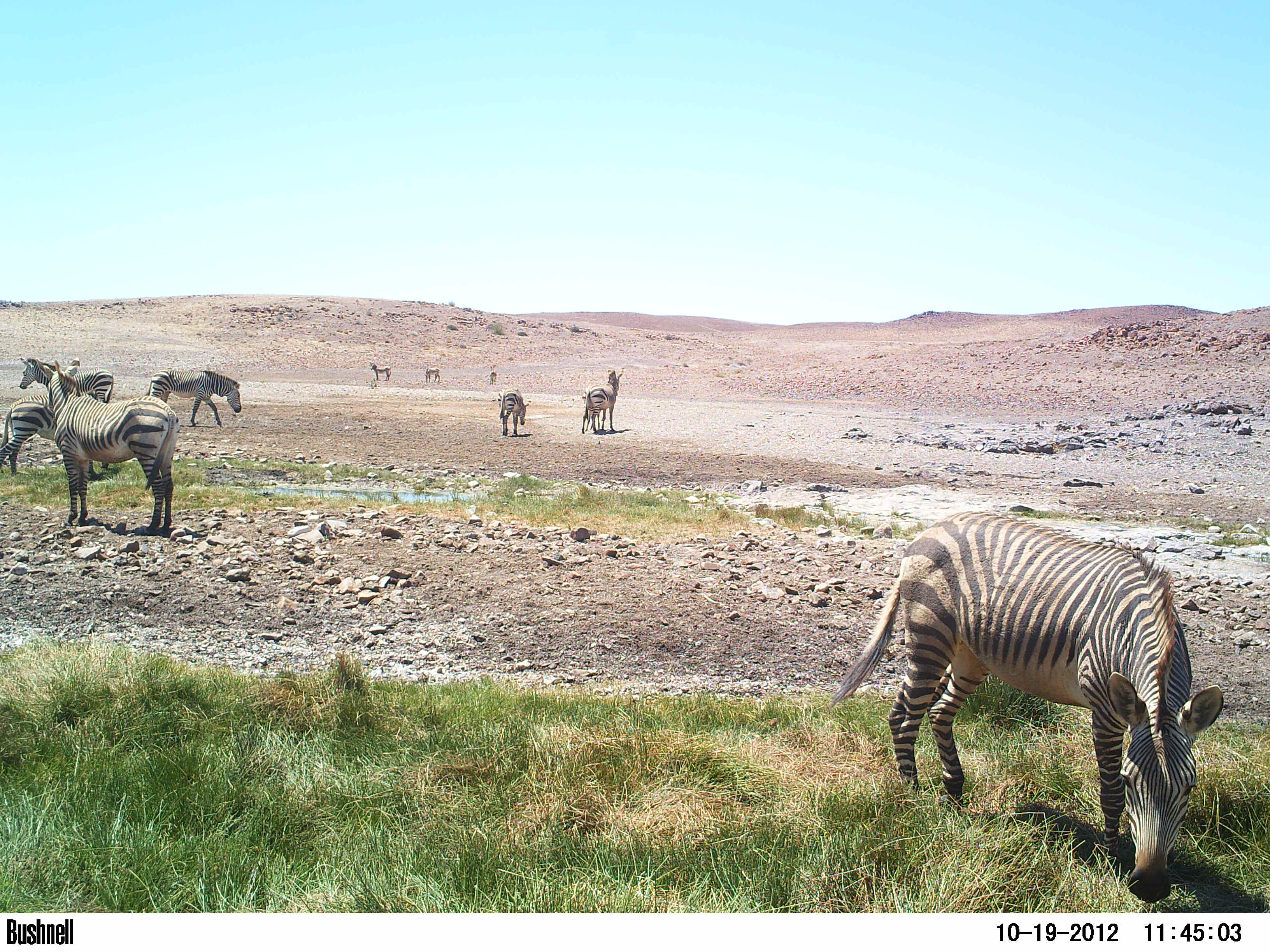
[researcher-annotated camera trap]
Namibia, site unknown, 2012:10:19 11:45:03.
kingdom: Animalia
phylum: Chordata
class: Mammalia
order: Perissodactyla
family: Equidae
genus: Equus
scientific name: Equus zebra hartmannae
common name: hartmann's mountain zebra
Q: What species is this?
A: Equus zebra hartmannae (hartmann's mountain zebra).